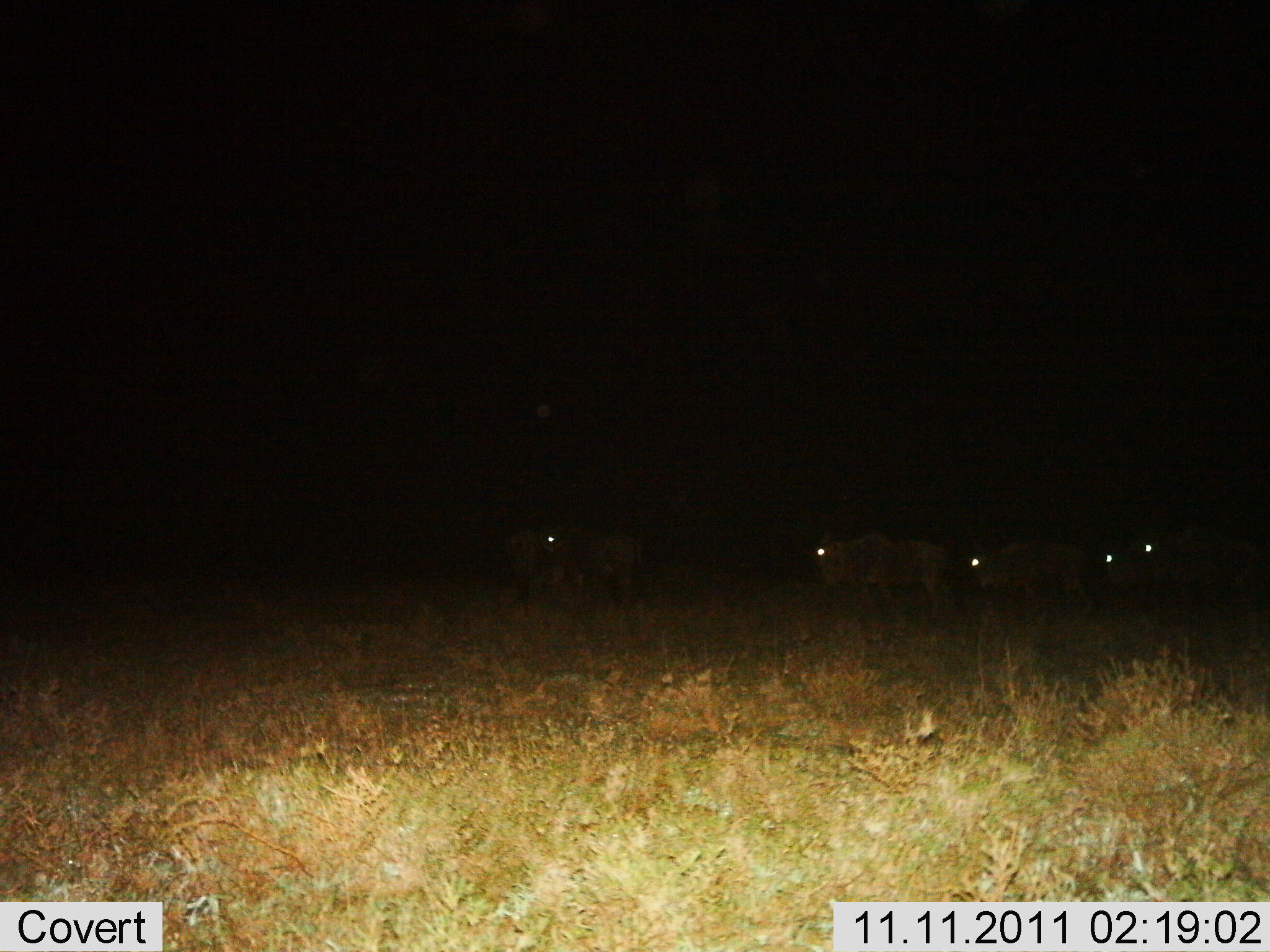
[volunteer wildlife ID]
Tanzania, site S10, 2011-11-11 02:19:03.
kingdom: Animalia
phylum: Chordata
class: Mammalia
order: Artiodactyla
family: Bovidae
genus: Connochaetes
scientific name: Connochaetes taurinus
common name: blue wildebeest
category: wildebeest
Wildebeest (blue wildebeest) (Connochaetes taurinus), count 5. Behavior (volunteer vote fractions): standing 18%, resting 0%, moving 91%, interacting 0%. Young present (vote fraction): 0%. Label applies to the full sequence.